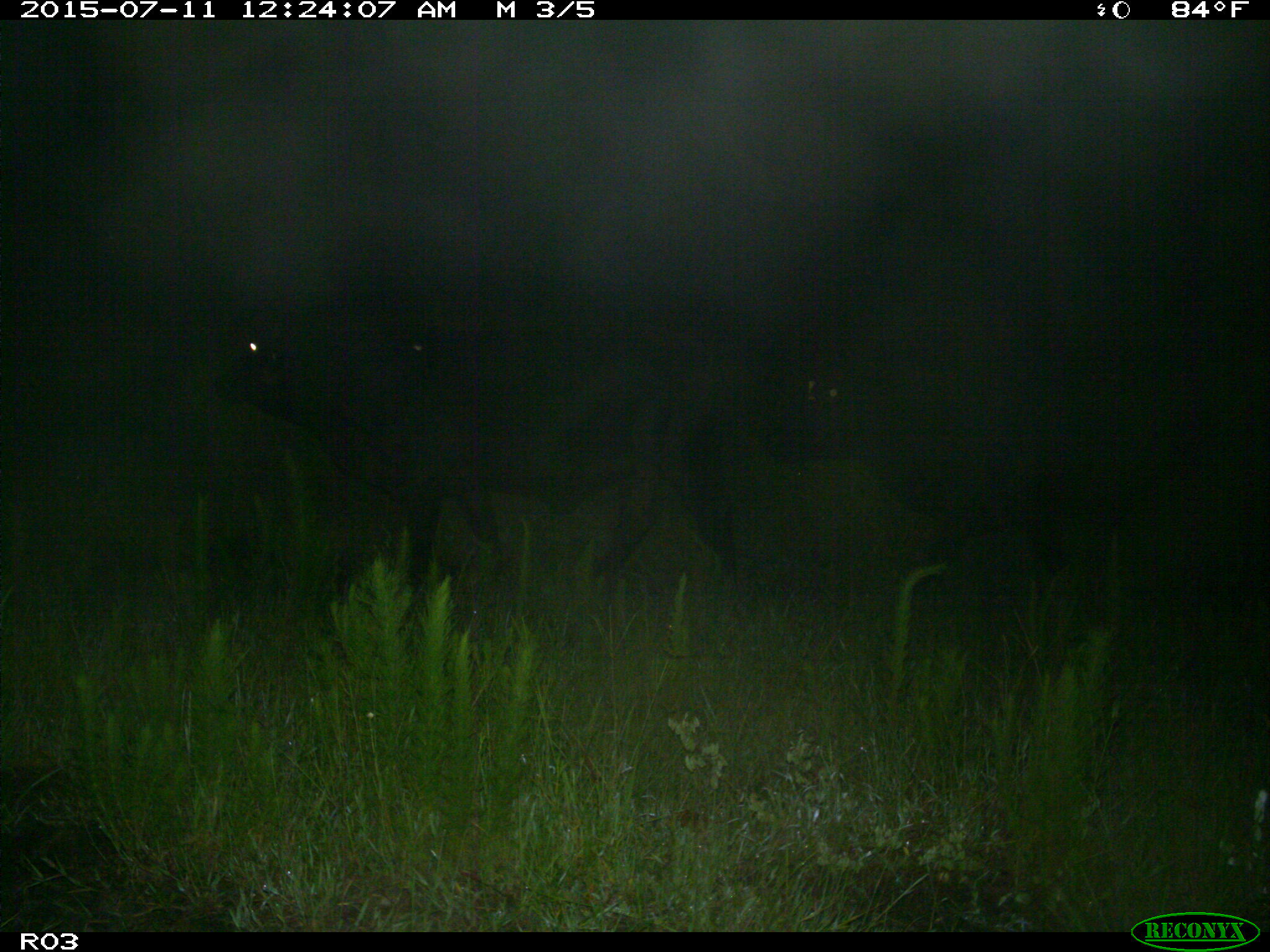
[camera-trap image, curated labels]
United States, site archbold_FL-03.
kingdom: Animalia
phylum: Chordata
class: Mammalia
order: Artiodactyla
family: Bovidae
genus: Bos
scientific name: Bos taurus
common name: domestic cow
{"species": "Bos taurus (domestic cow)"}